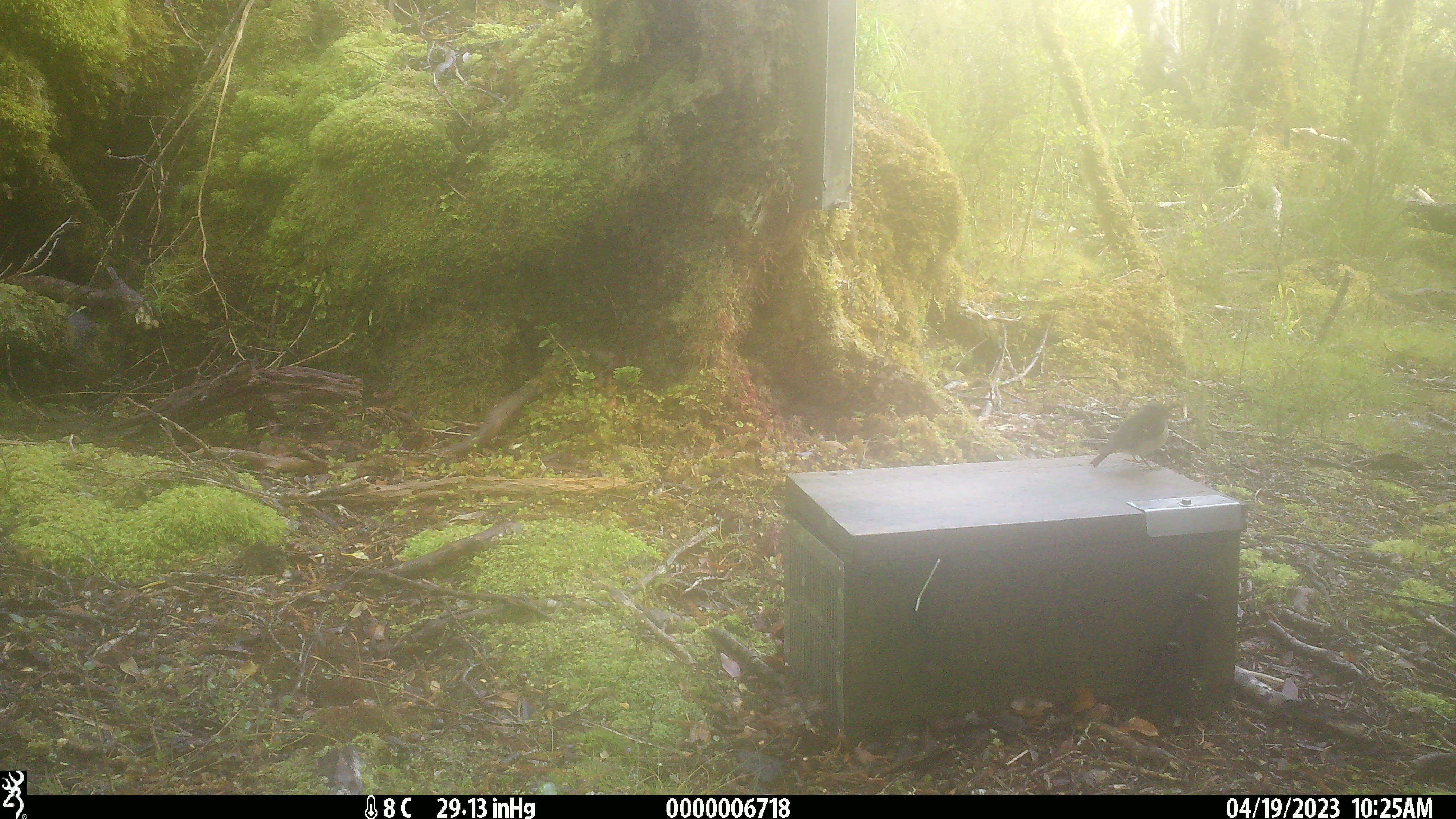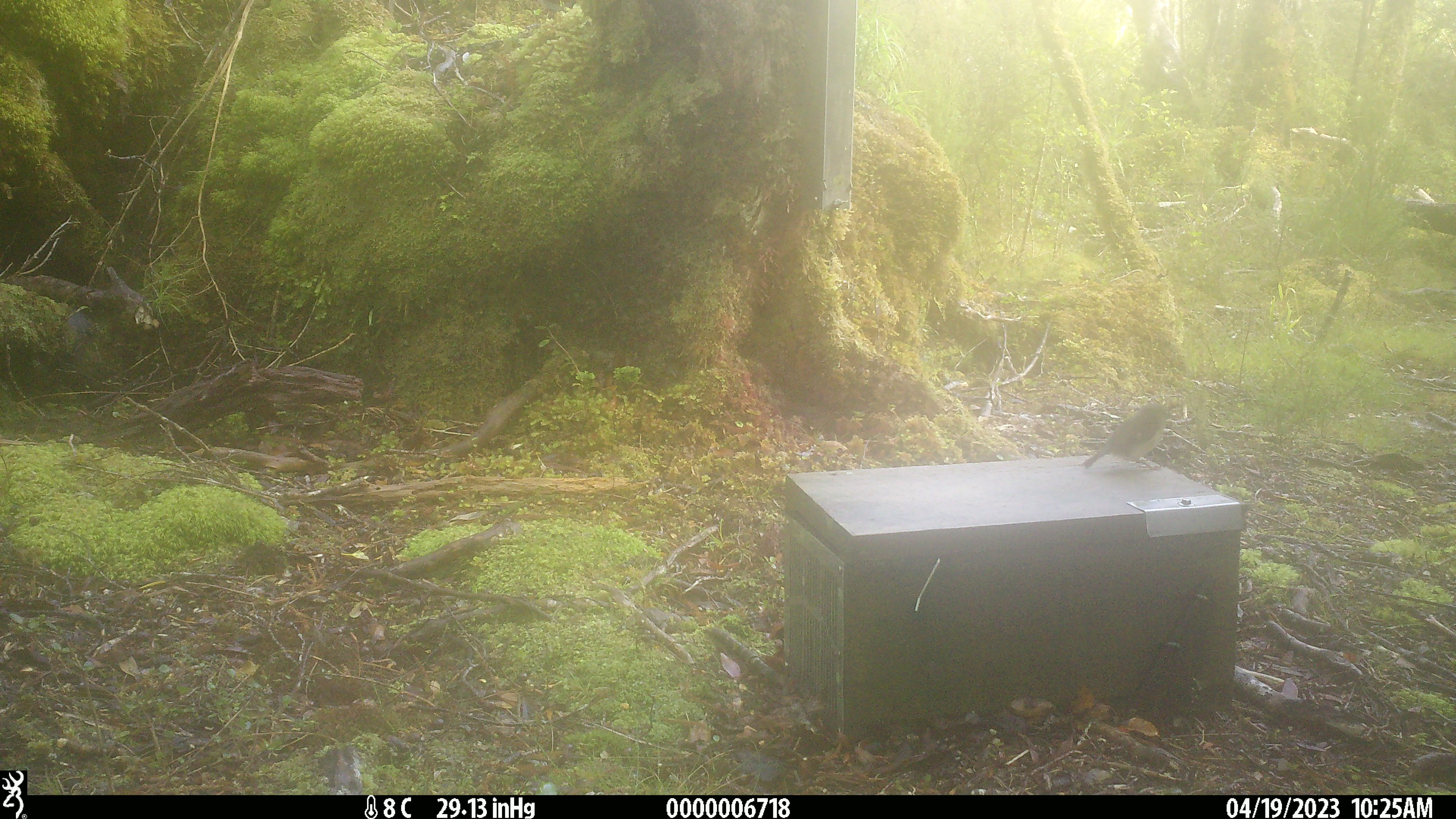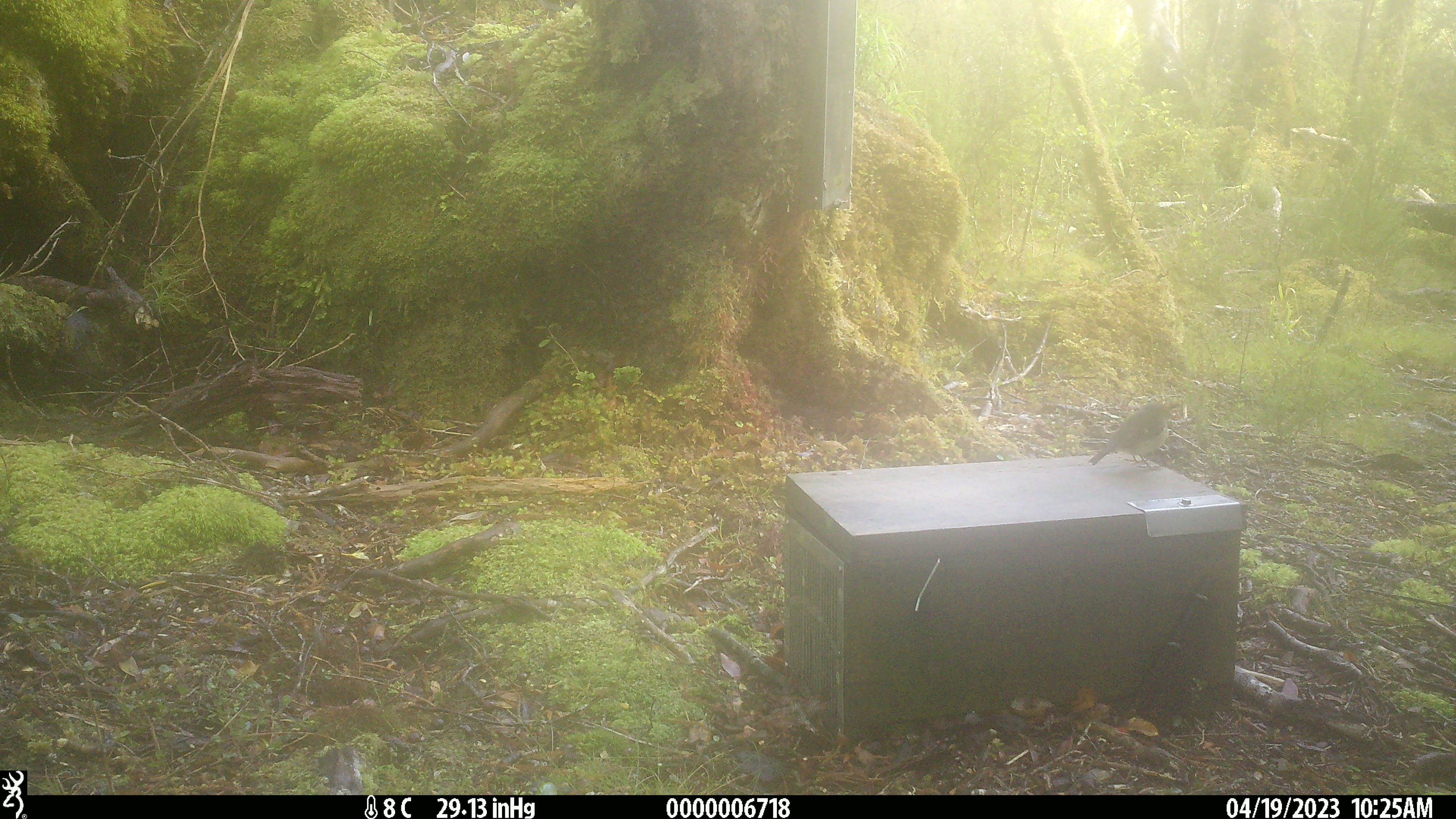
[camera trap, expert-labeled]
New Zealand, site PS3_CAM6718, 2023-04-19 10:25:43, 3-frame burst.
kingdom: Animalia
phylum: Chordata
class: Aves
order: Passeriformes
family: Petroicidae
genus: Petroica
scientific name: Petroica macrocephala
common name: tomtit